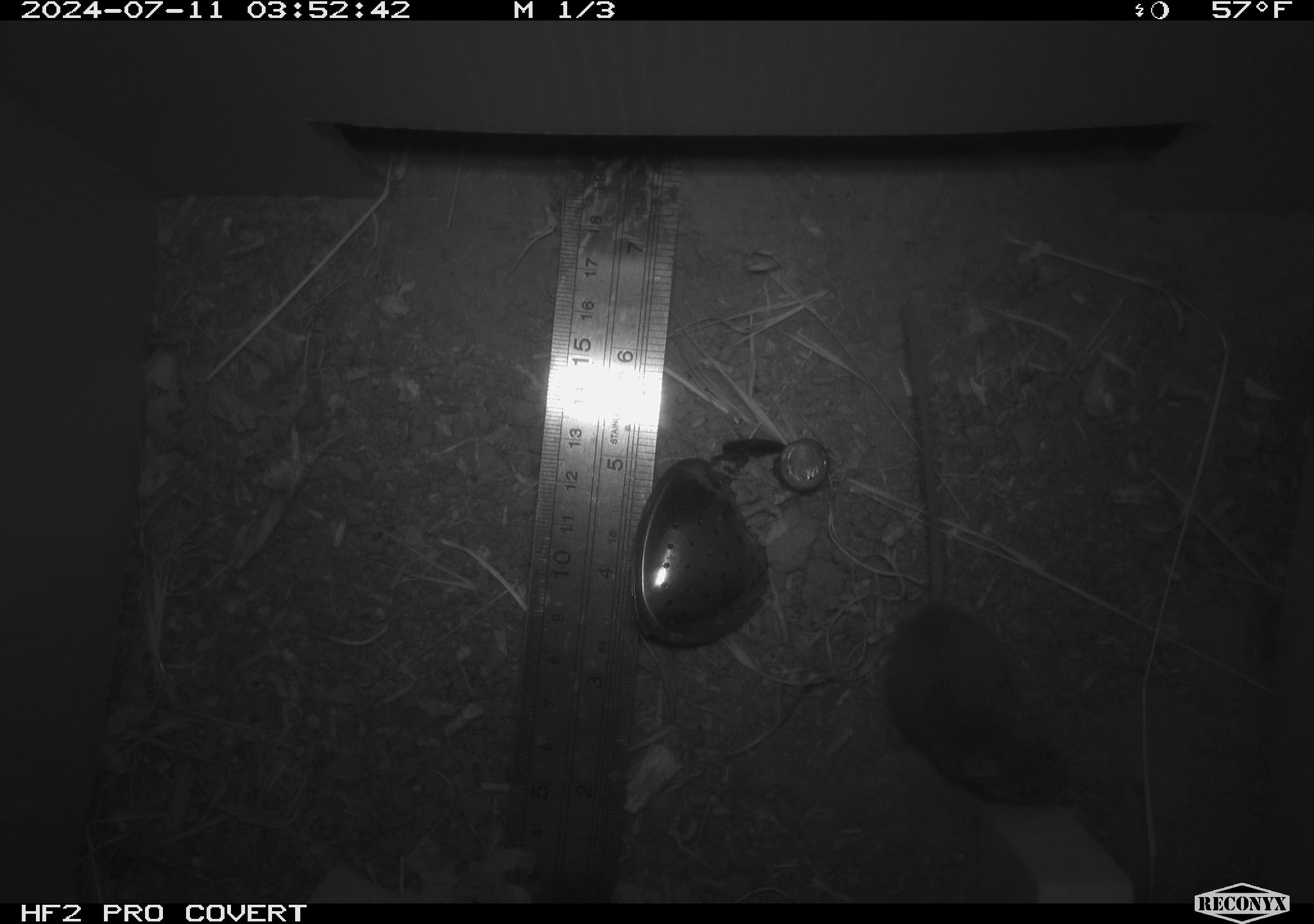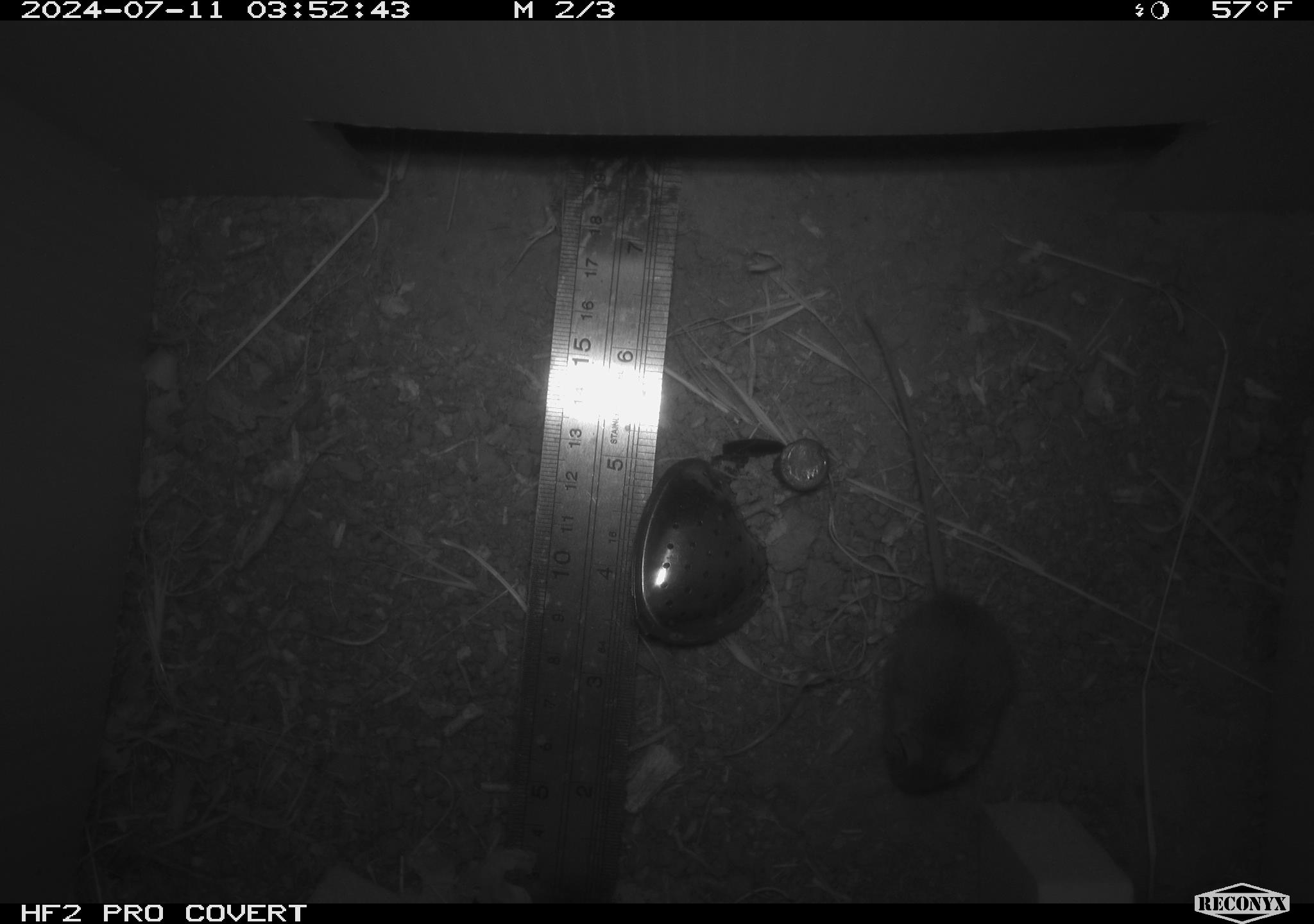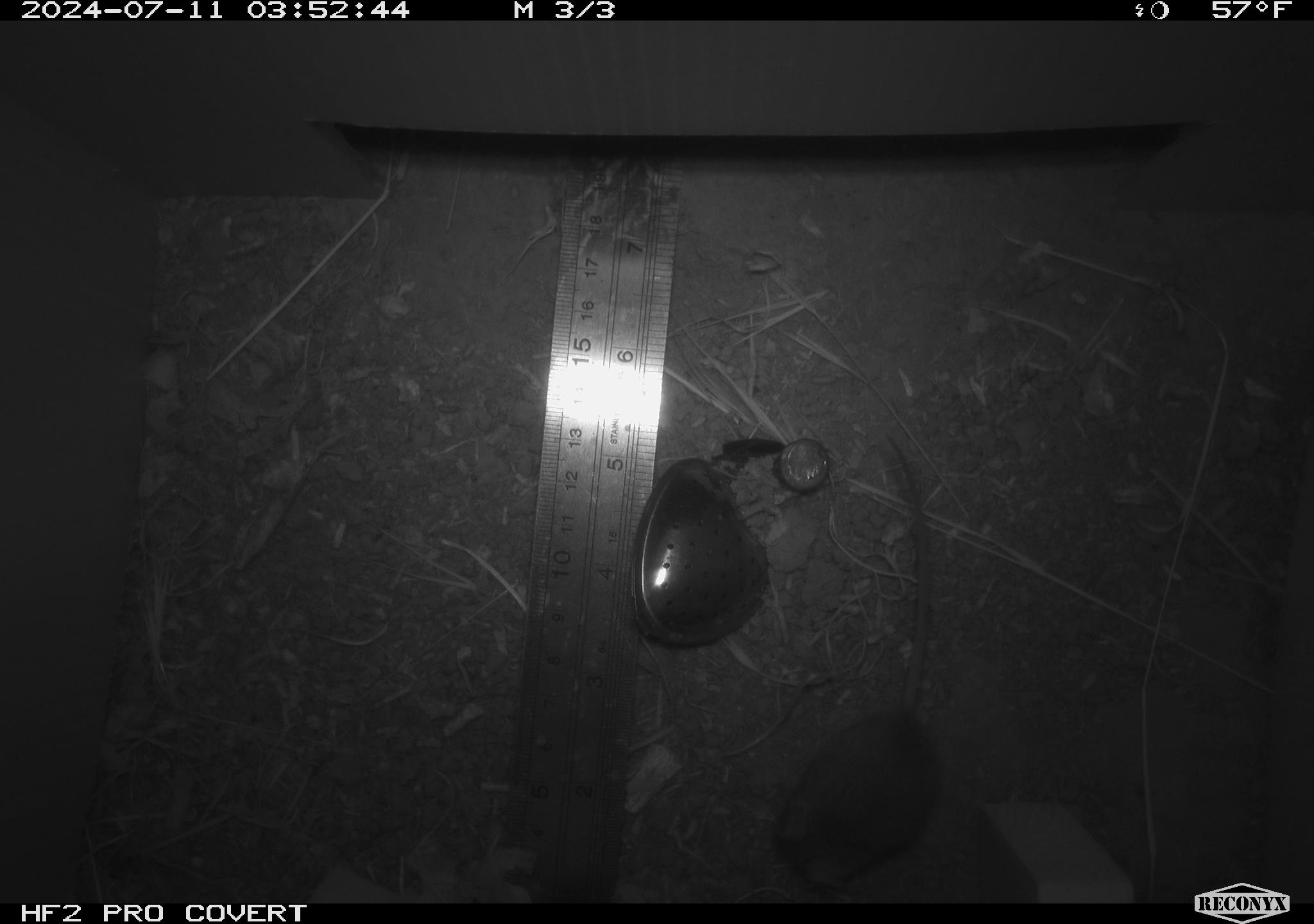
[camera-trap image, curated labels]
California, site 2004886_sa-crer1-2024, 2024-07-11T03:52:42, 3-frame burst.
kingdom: Animalia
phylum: Chordata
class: Mammalia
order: Rodentia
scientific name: Rodentia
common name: mouse species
Mouse species (Rodentia).